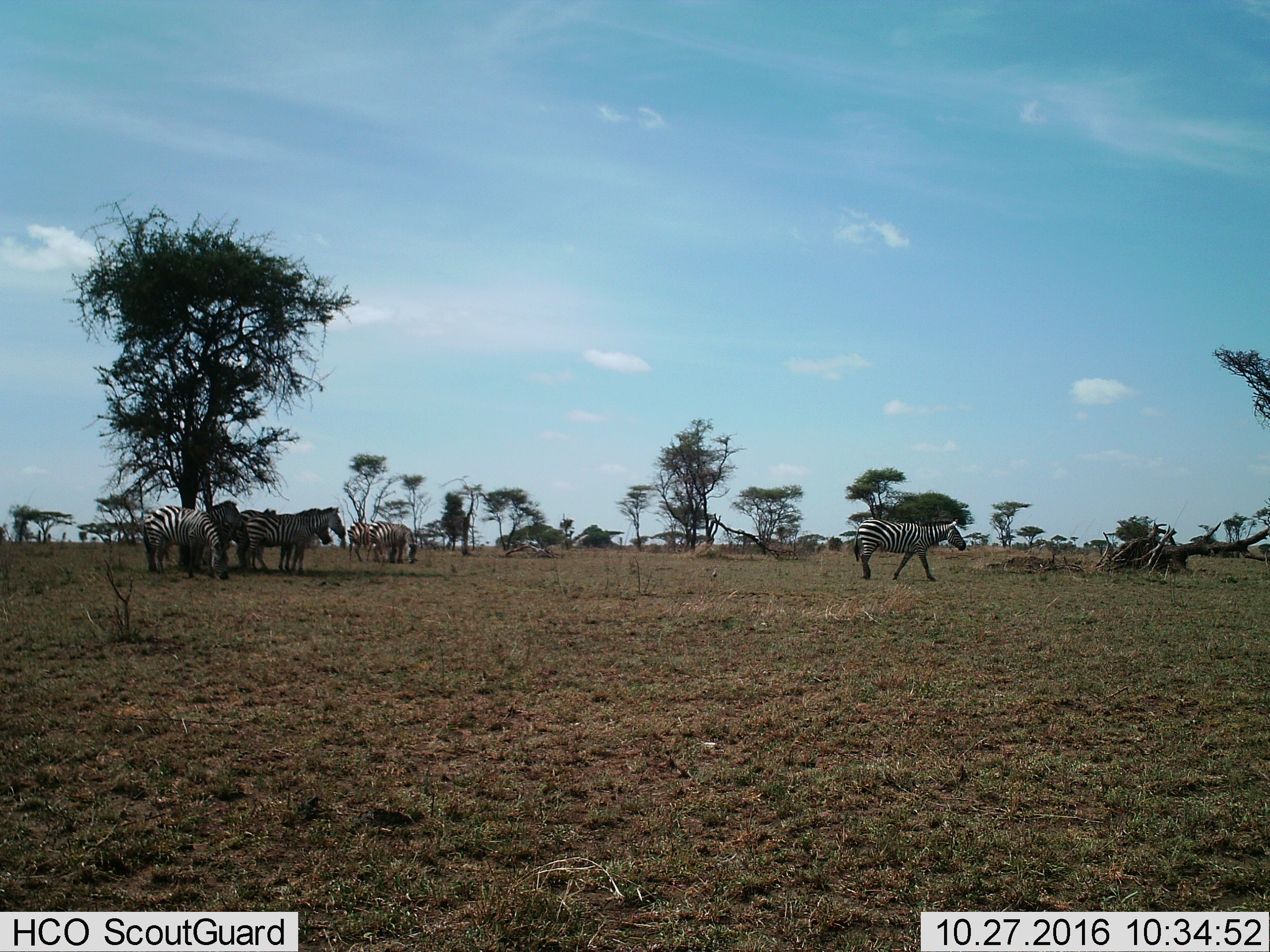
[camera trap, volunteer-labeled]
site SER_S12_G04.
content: unidentified animal